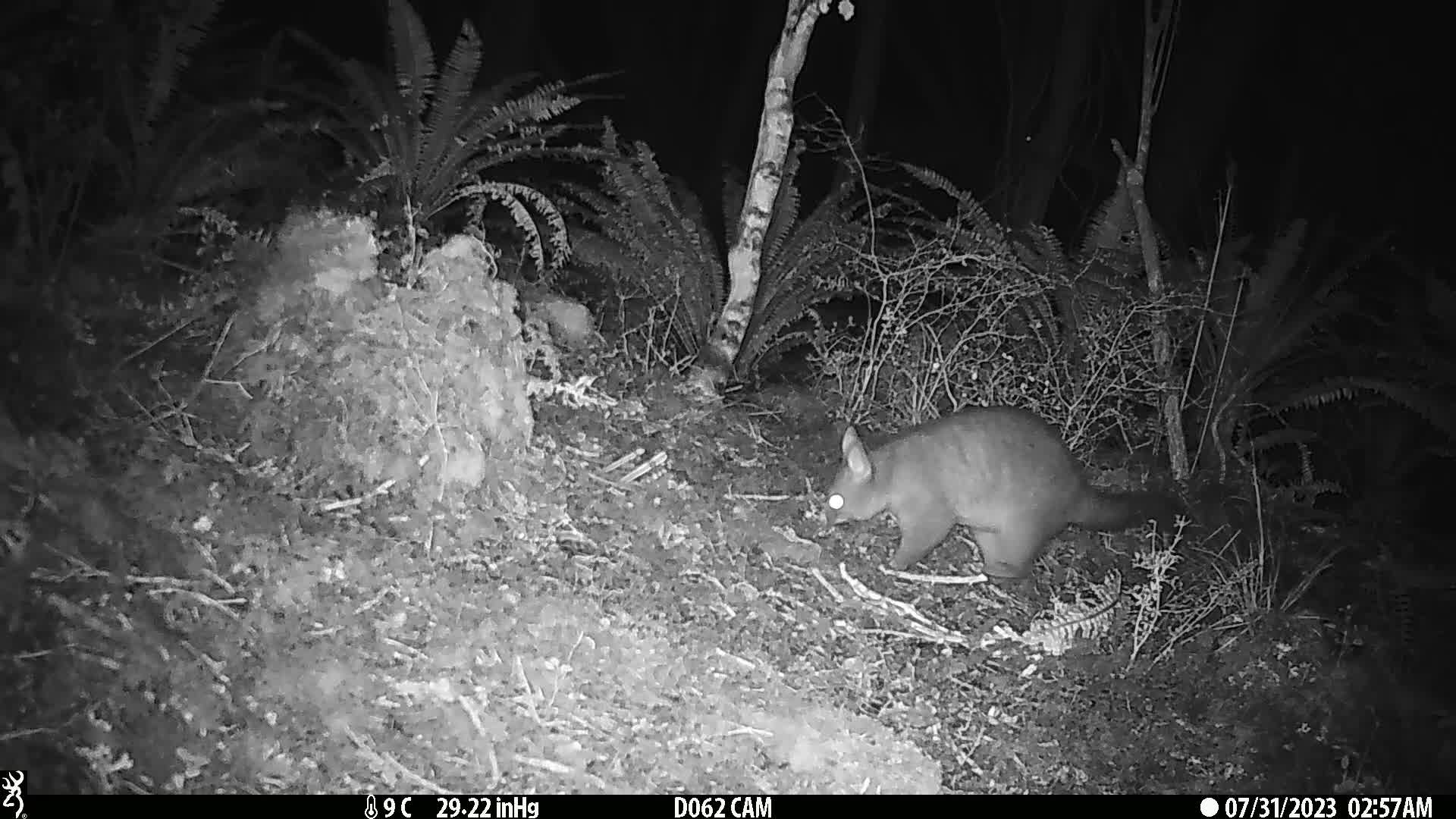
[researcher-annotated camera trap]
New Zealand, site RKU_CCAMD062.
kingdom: Animalia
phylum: Chordata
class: Mammalia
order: Diprotodontia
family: Phalangeridae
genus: Trichosurus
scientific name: Trichosurus vulpecula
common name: common brushtail possum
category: possum